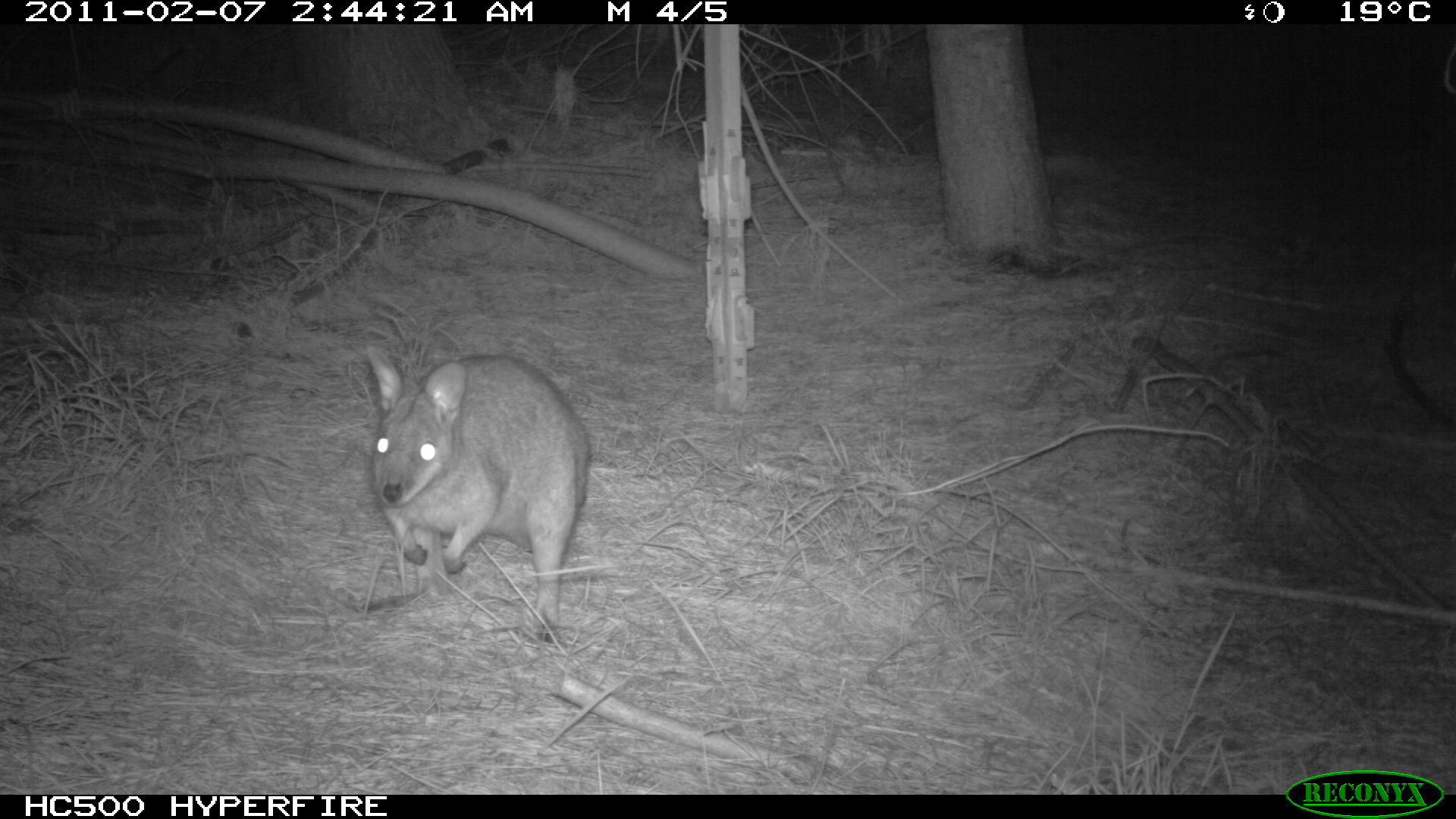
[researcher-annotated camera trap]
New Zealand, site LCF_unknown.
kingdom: Animalia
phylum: Chordata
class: Mammalia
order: Diprotodontia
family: Macropodidae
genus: Notamacropus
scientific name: Notamacropus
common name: wallaby